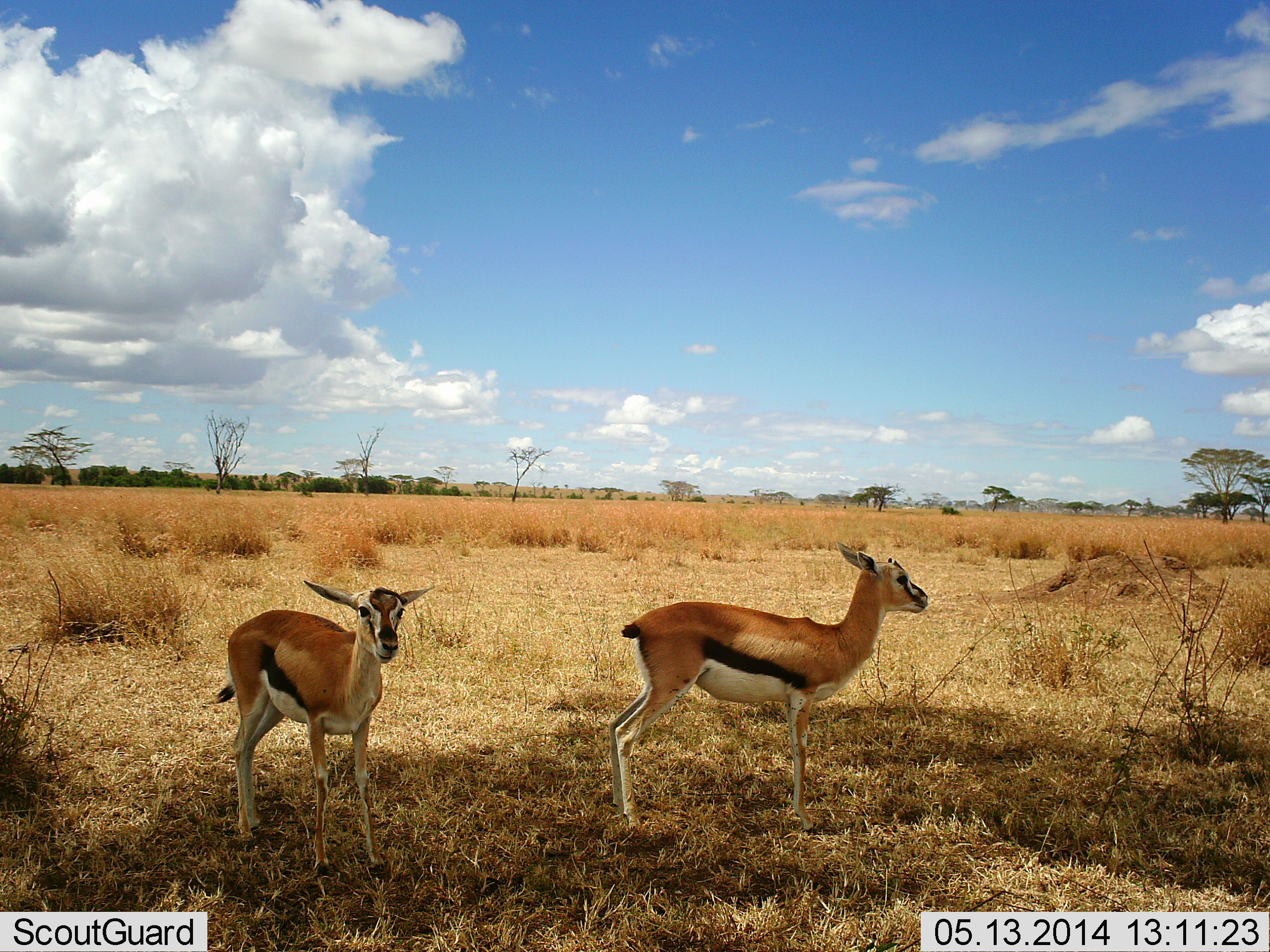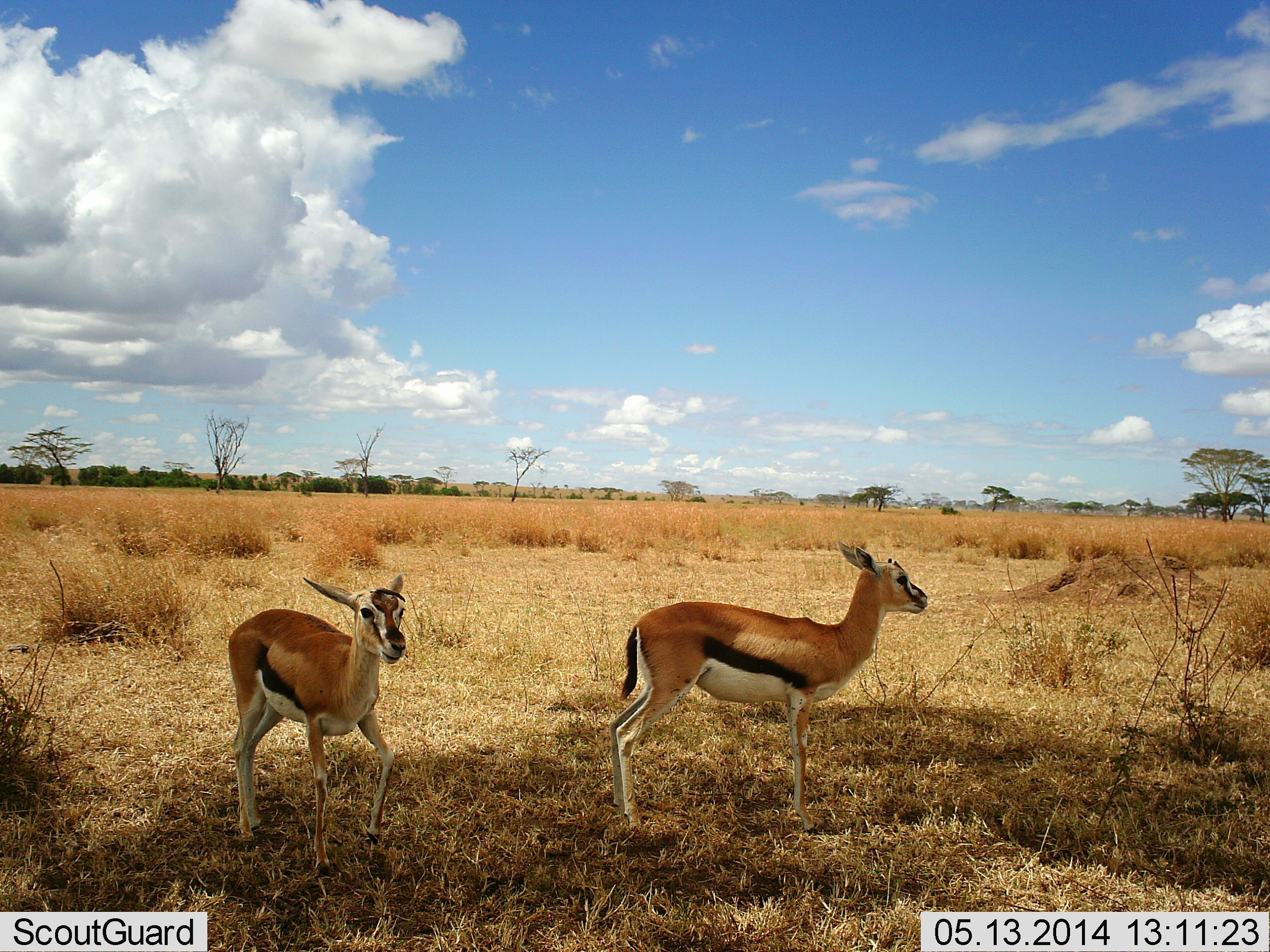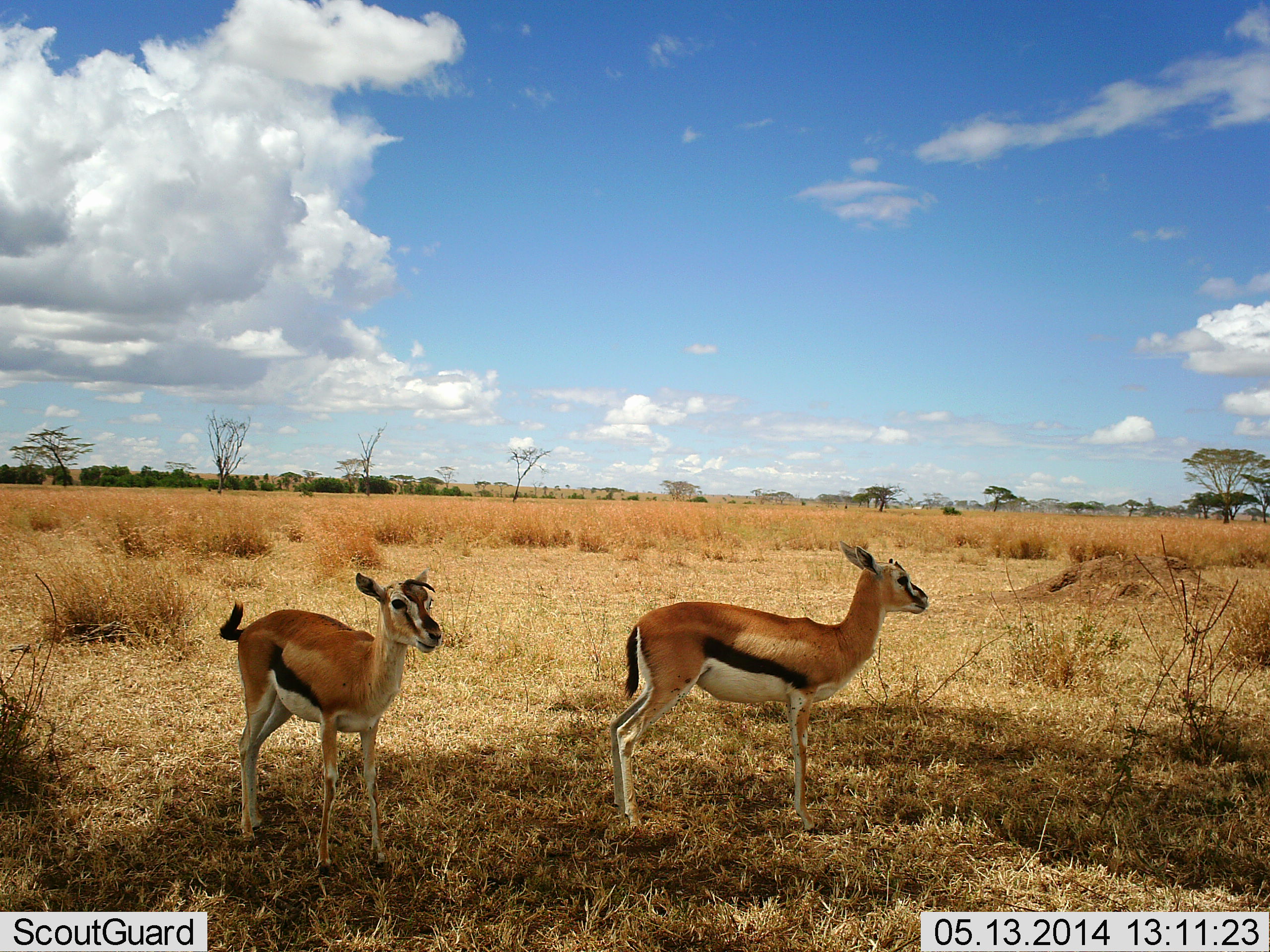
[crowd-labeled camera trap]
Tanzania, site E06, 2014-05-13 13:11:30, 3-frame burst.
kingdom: Animalia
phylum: Chordata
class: Mammalia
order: Artiodactyla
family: Bovidae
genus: Eudorcas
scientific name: Eudorcas thomsonii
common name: thomson's gazelle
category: gazellethomsons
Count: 2.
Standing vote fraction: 100%.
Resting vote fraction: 0%.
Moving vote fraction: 10%.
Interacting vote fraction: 0%.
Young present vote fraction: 0%.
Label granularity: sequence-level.